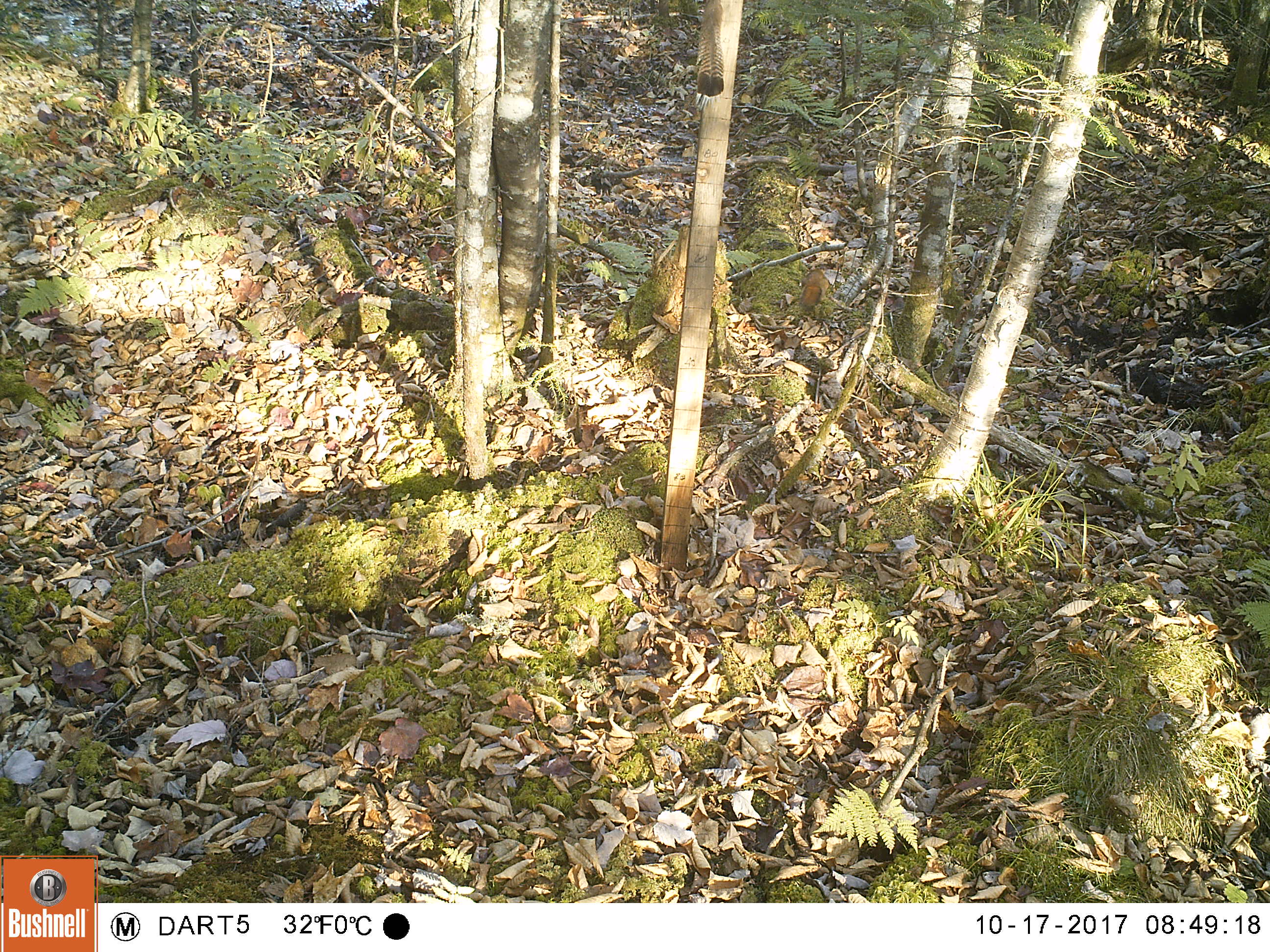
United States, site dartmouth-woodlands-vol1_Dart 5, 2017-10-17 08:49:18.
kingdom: Animalia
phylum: Chordata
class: Mammalia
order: Rodentia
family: Sciuridae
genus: Tamiasciurus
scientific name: Tamiasciurus hudsonicus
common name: red squirrel